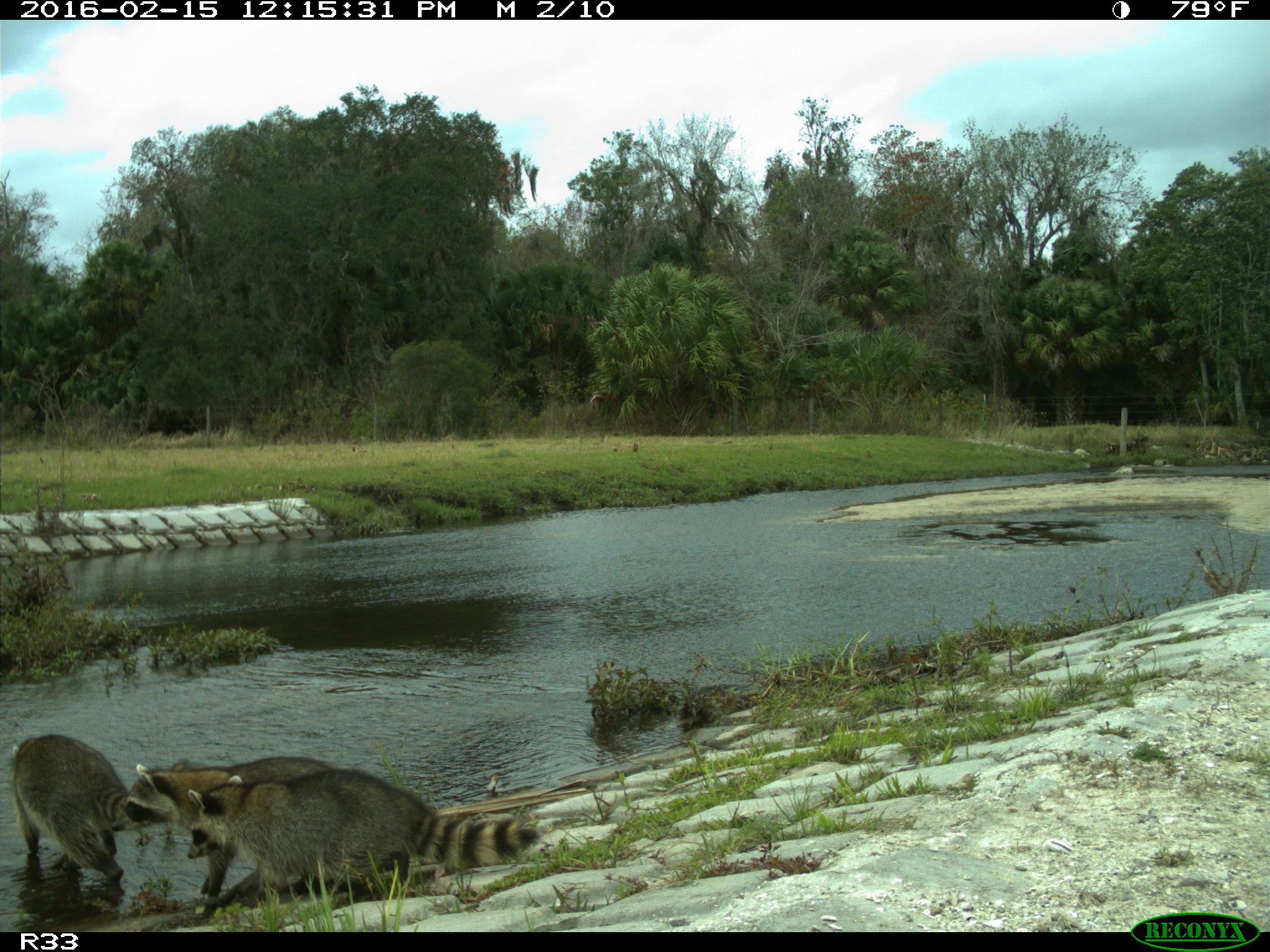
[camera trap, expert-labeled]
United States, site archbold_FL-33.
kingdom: Animalia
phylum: Chordata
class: Mammalia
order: Carnivora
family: Procyonidae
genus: Procyon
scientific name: Procyon lotor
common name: common raccoon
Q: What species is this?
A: Procyon lotor (common raccoon).